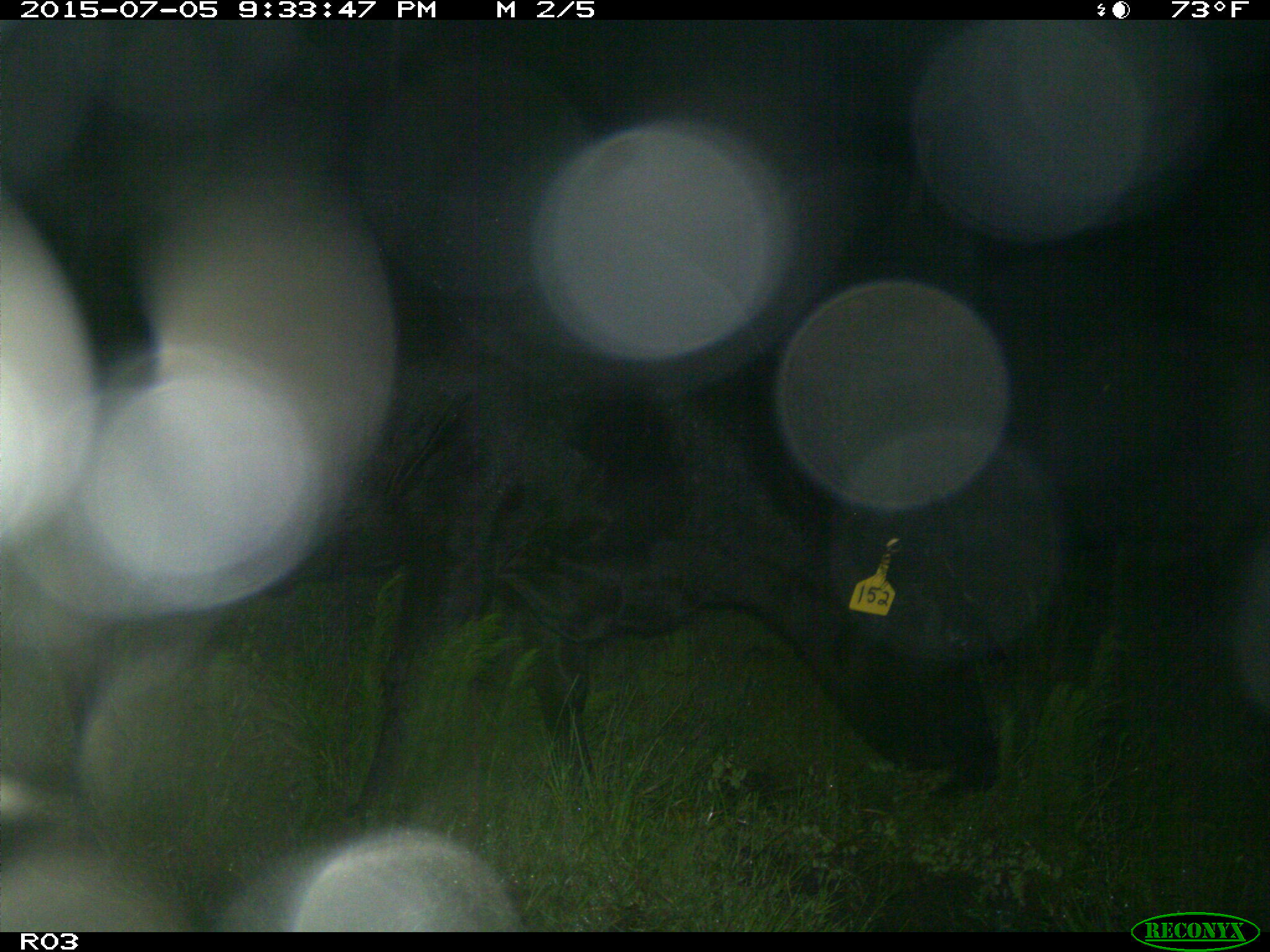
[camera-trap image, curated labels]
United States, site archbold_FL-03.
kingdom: Animalia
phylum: Chordata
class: Mammalia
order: Artiodactyla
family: Bovidae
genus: Bos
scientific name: Bos taurus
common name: domestic cow